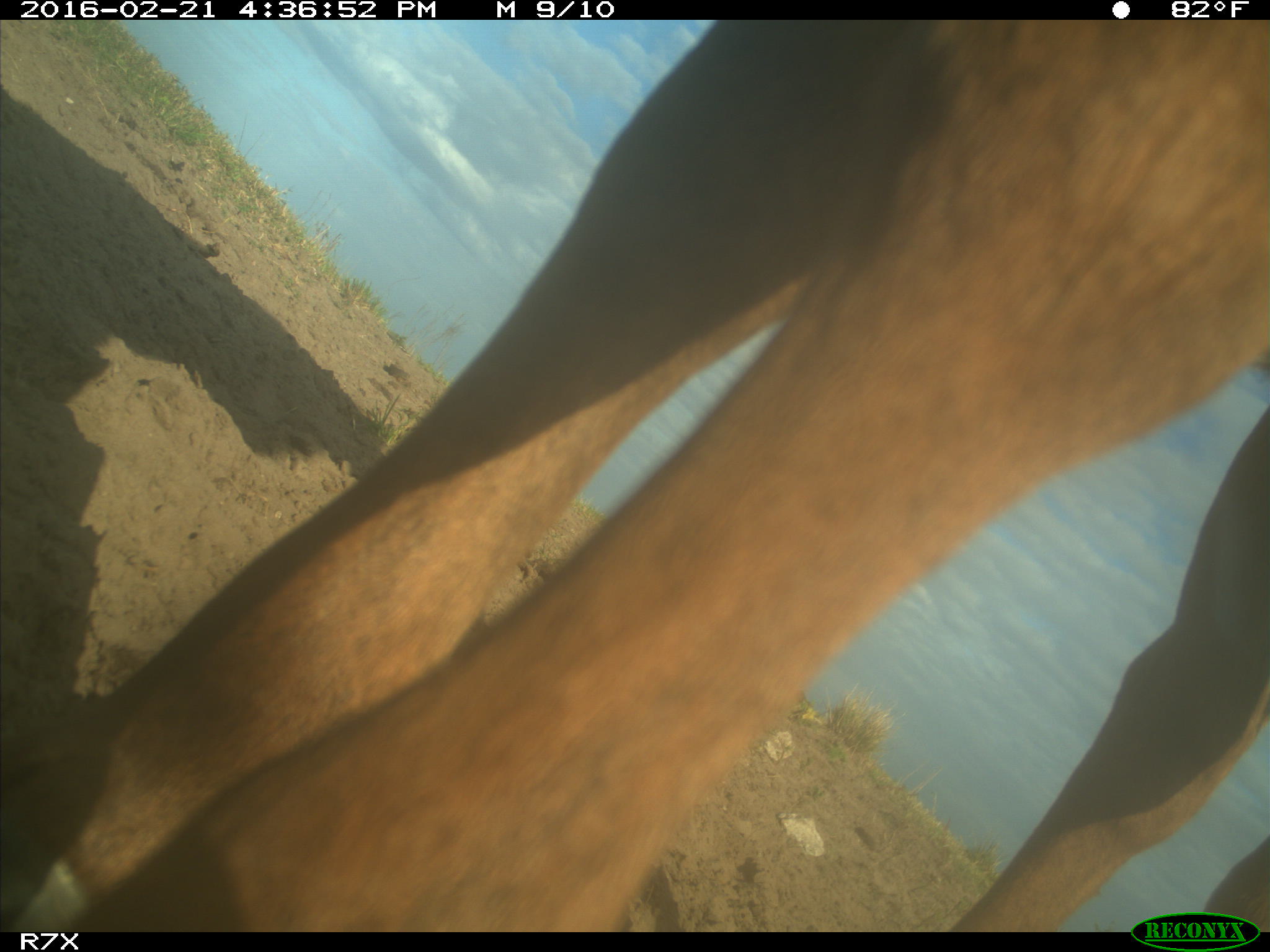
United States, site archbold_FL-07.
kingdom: Animalia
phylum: Chordata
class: Mammalia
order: Artiodactyla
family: Bovidae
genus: Bos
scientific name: Bos taurus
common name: domestic cow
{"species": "Bos taurus (domestic cow)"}